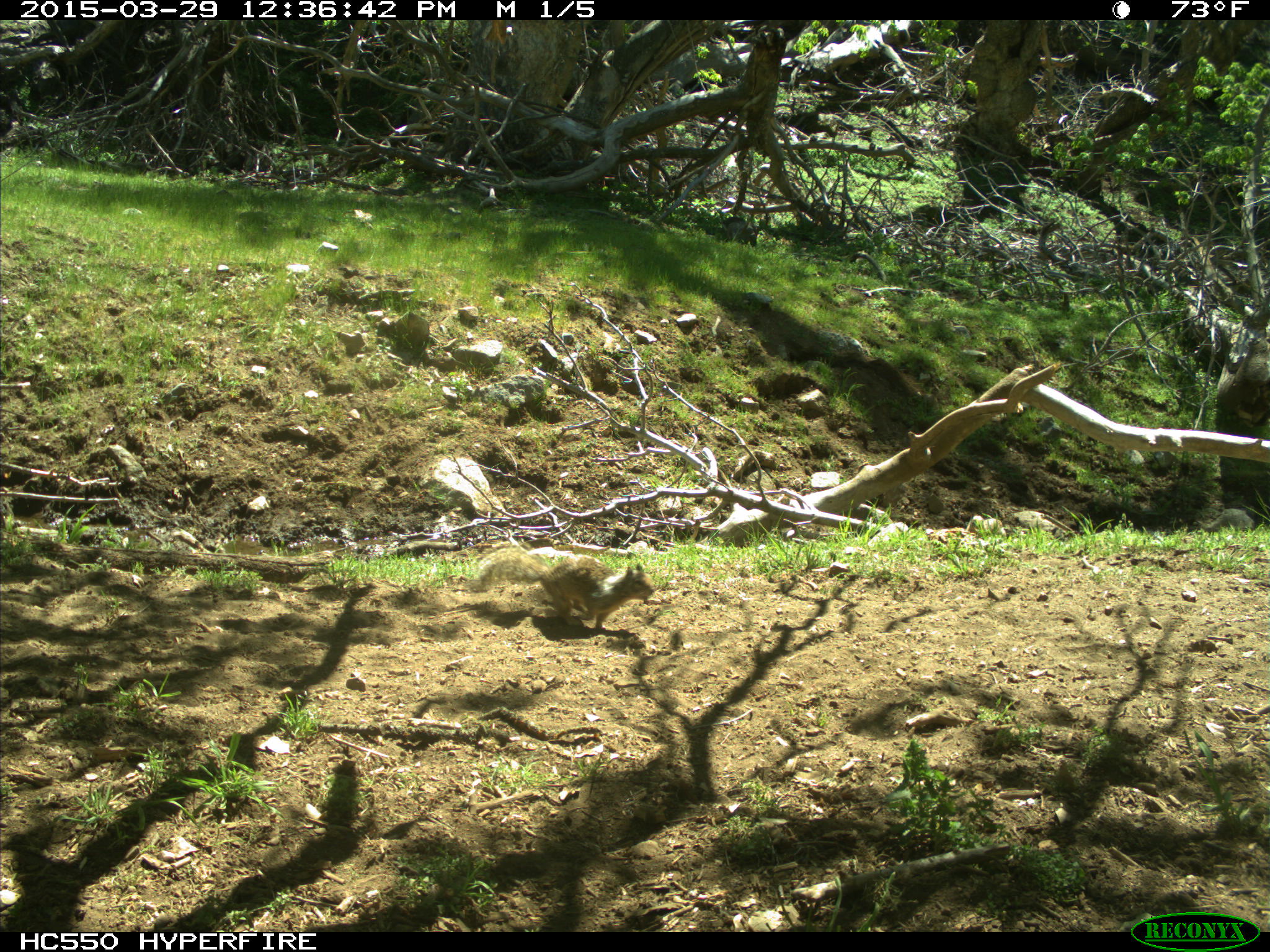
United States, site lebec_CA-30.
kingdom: Animalia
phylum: Chordata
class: Mammalia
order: Rodentia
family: Sciuridae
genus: Otospermophilus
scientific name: Otospermophilus beecheyi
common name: california ground squirrel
Otospermophilus beecheyi (california ground squirrel).